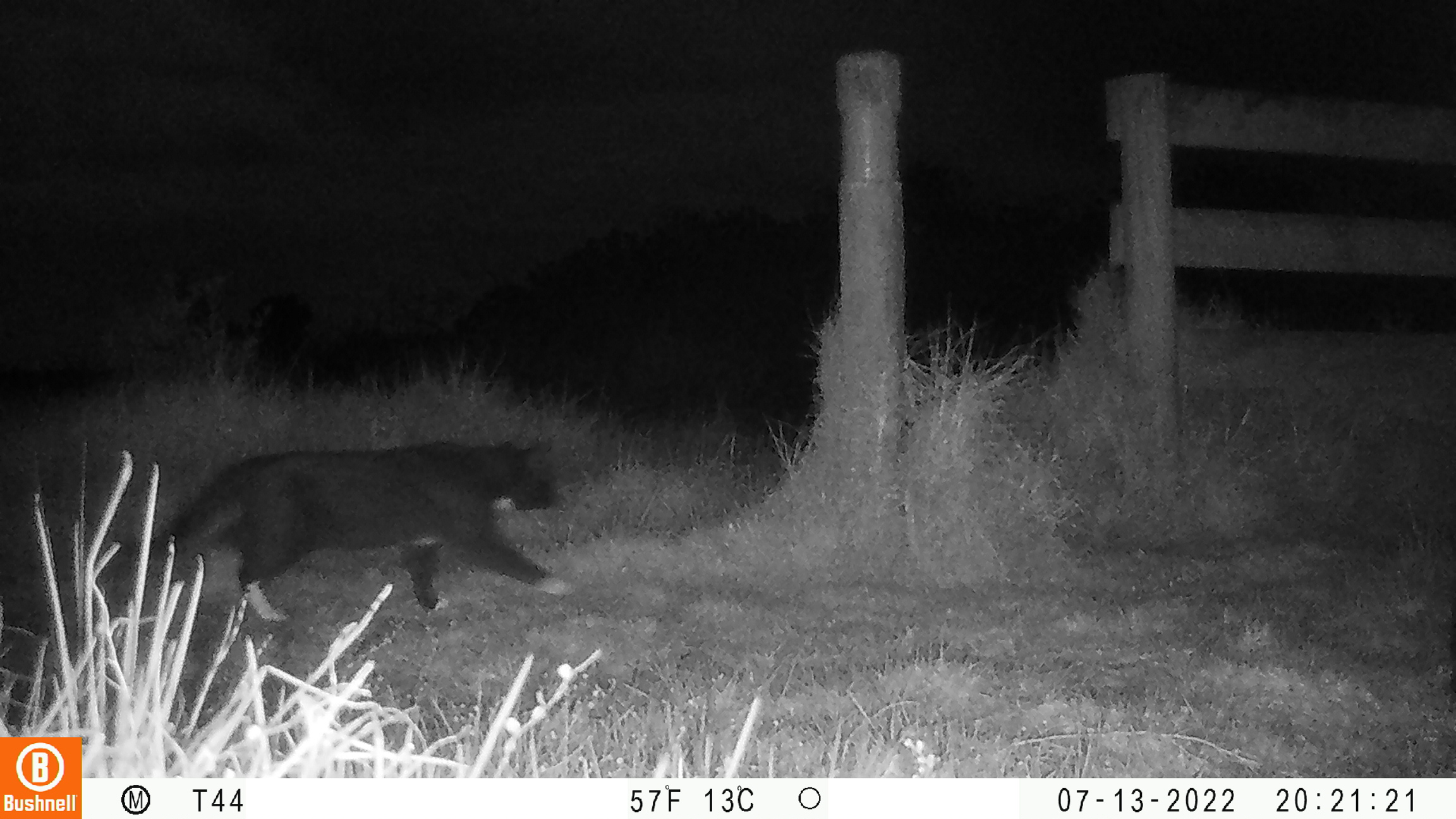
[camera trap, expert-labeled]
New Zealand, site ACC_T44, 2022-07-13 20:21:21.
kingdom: Animalia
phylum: Chordata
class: Mammalia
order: Carnivora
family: Felidae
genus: Felis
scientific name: Felis catus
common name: domestic cat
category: cat